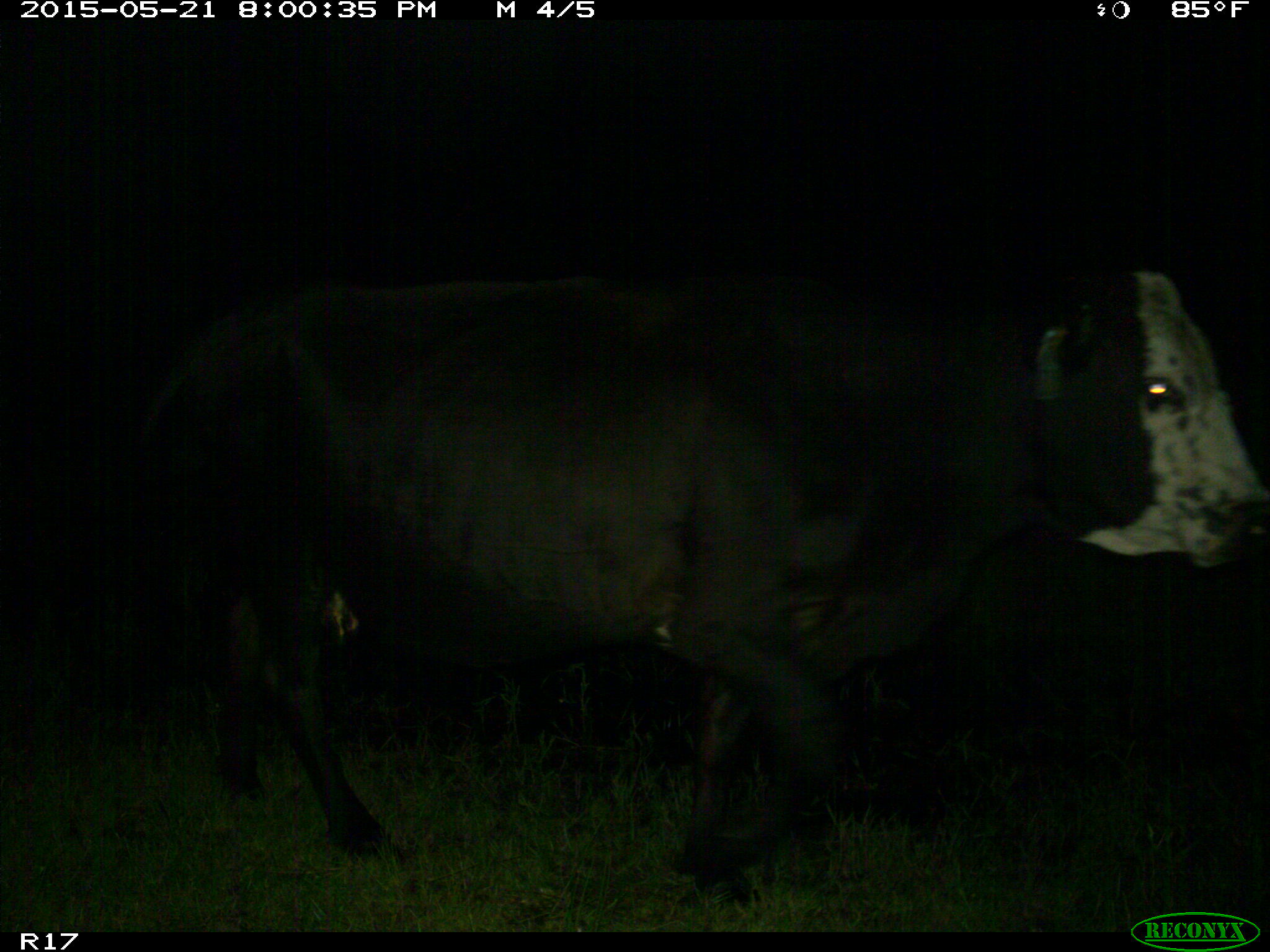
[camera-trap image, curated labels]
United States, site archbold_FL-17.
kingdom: Animalia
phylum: Chordata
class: Mammalia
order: Artiodactyla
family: Bovidae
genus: Bos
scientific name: Bos taurus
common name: domestic cow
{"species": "Bos taurus (domestic cow)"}